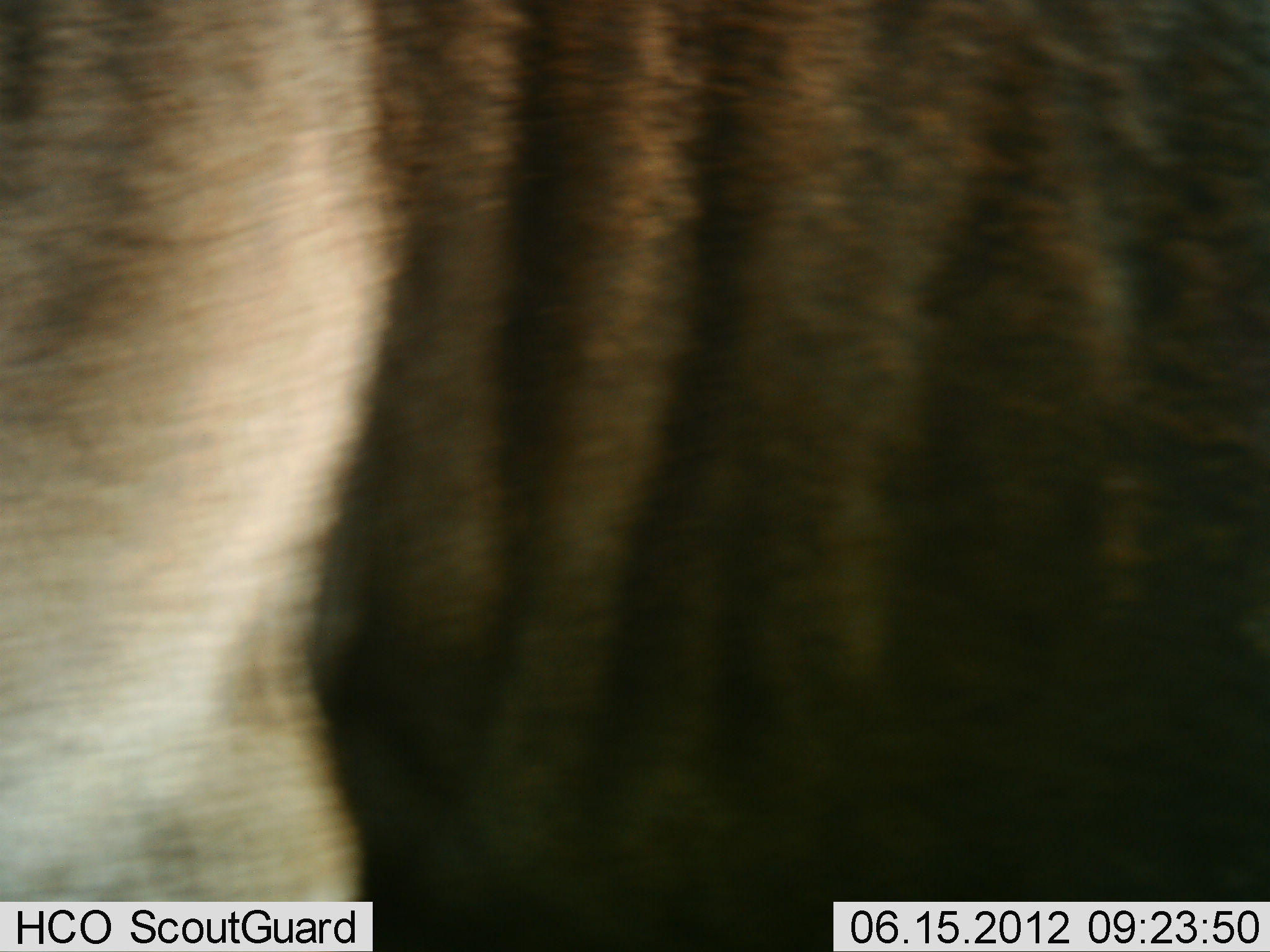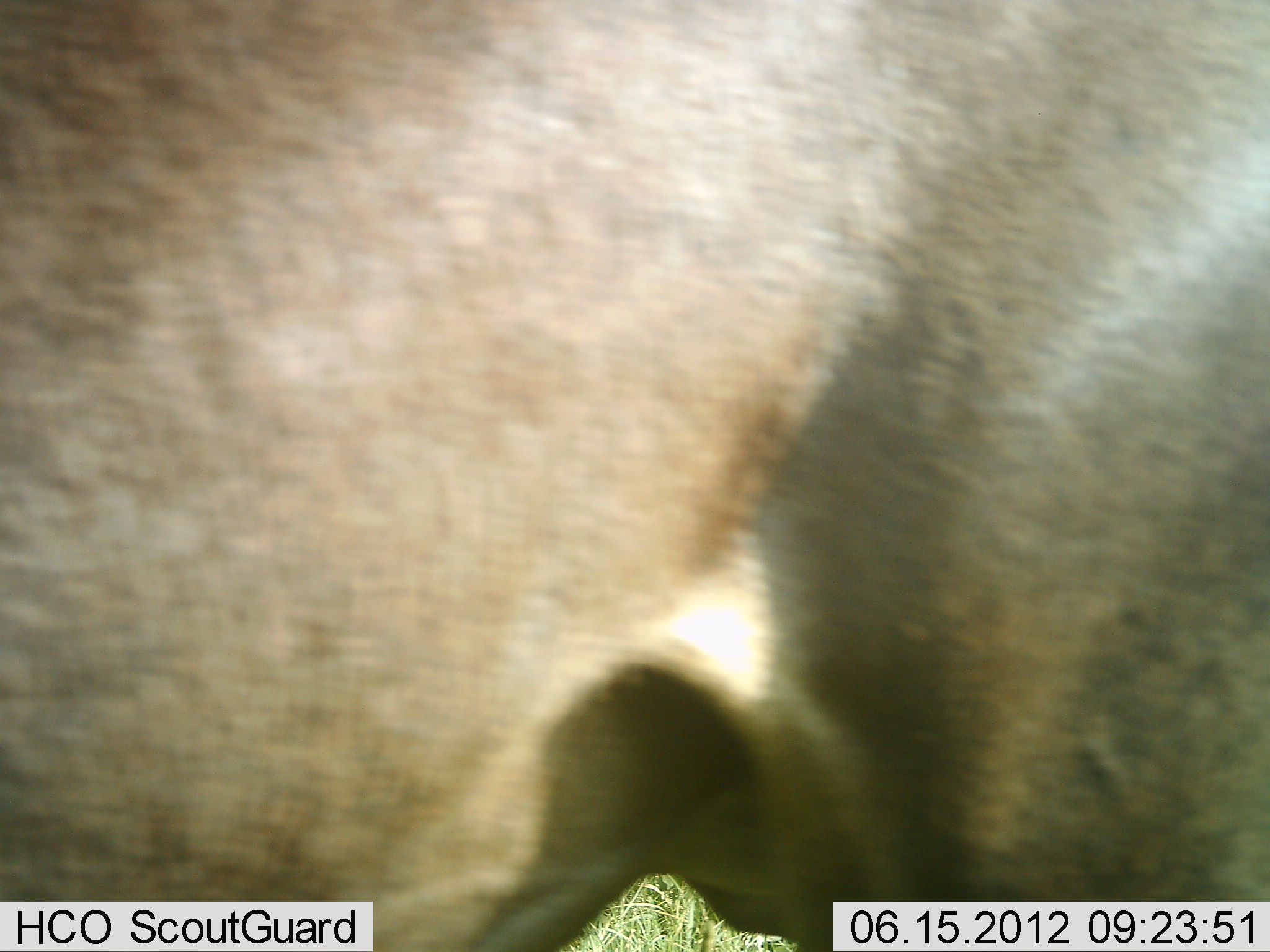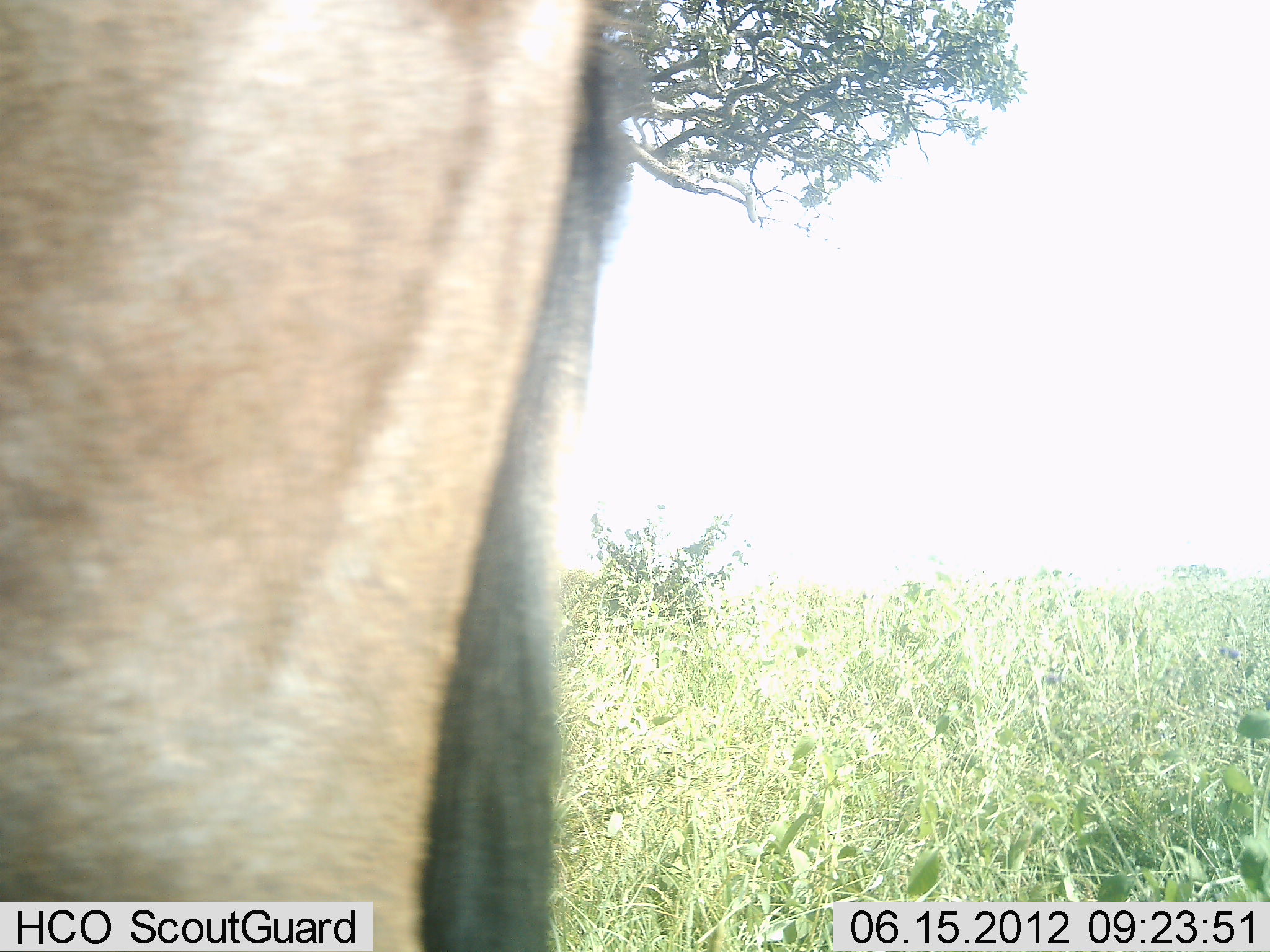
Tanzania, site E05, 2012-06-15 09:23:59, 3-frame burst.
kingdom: Animalia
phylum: Chordata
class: Mammalia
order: Artiodactyla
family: Bovidae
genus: Connochaetes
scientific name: Connochaetes taurinus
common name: blue wildebeest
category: wildebeest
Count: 1.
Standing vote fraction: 50%.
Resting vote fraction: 0%.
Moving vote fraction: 50%.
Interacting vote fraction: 0%.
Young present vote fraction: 0%.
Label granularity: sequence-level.